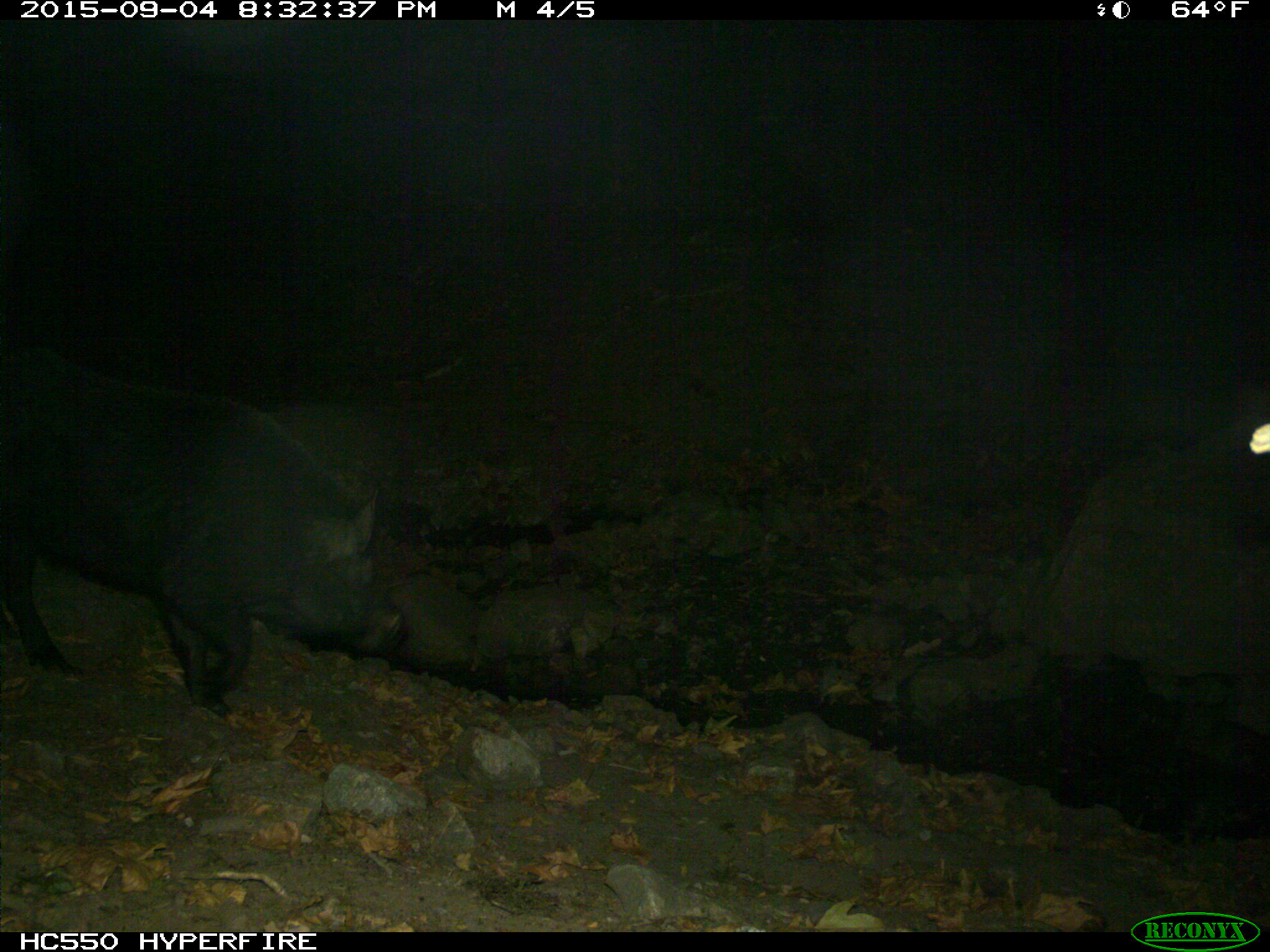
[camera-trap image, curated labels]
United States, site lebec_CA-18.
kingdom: Animalia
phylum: Chordata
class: Mammalia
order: Artiodactyla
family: Suidae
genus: Sus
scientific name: Sus scrofa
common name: wild boar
Sus scrofa (wild boar).